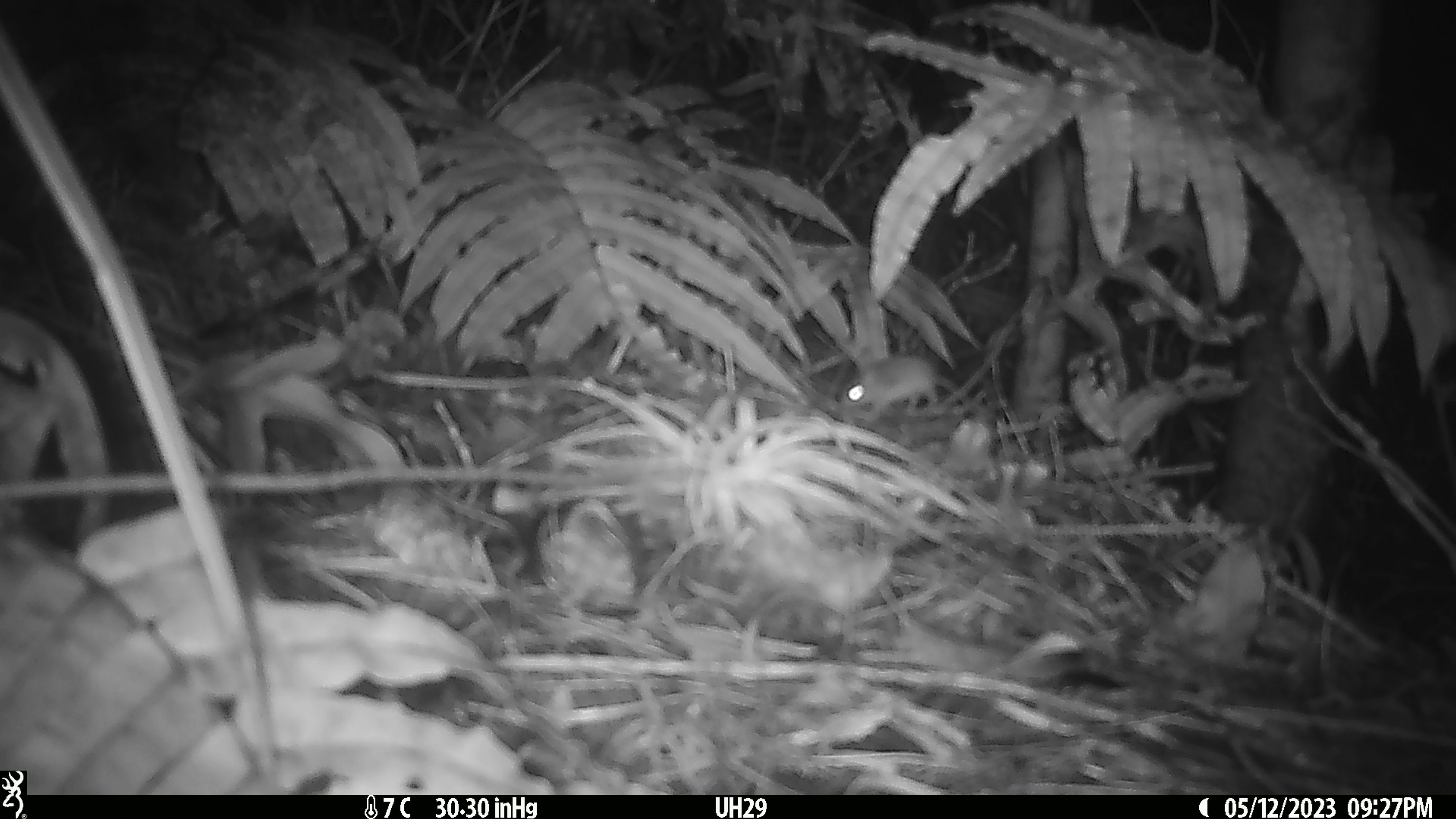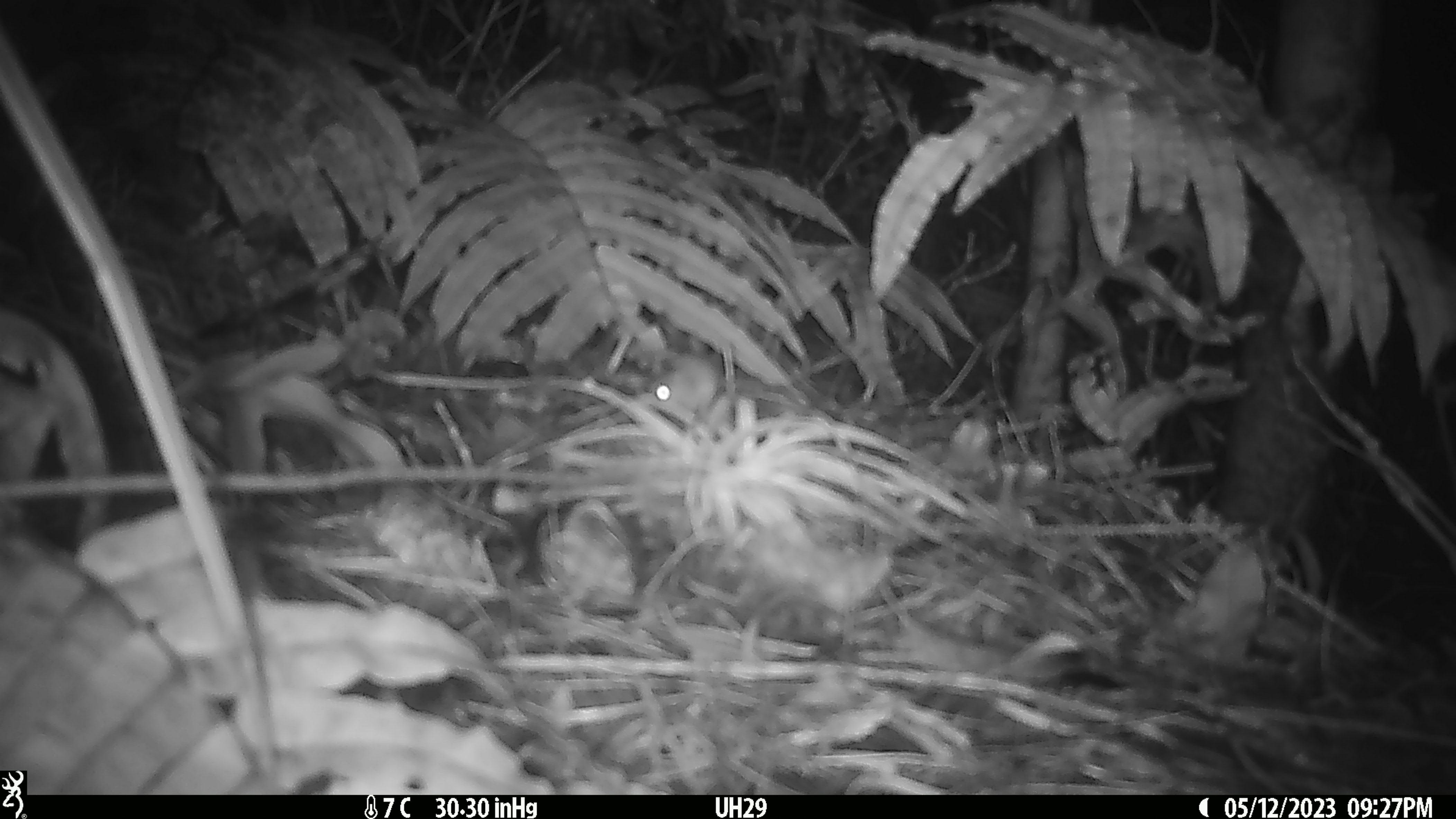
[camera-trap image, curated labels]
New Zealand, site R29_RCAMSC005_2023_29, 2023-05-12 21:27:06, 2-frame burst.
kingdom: Animalia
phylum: Chordata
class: Mammalia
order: Rodentia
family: Muridae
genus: Mus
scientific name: Mus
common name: mouse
Mouse (Mus).